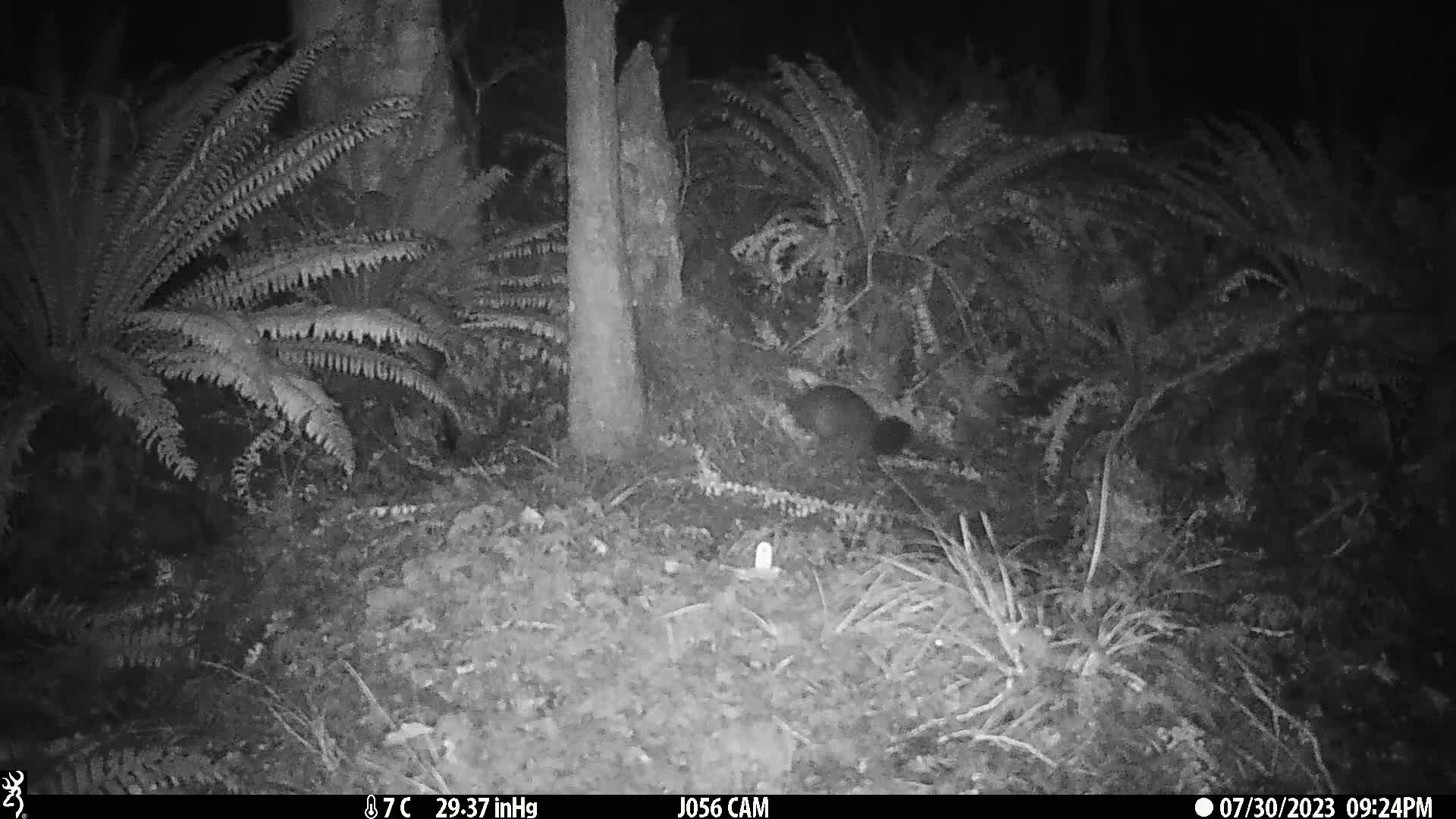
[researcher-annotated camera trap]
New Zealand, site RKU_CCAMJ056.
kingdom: Animalia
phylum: Chordata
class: Mammalia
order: Diprotodontia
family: Phalangeridae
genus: Trichosurus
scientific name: Trichosurus vulpecula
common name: common brushtail possum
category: possum